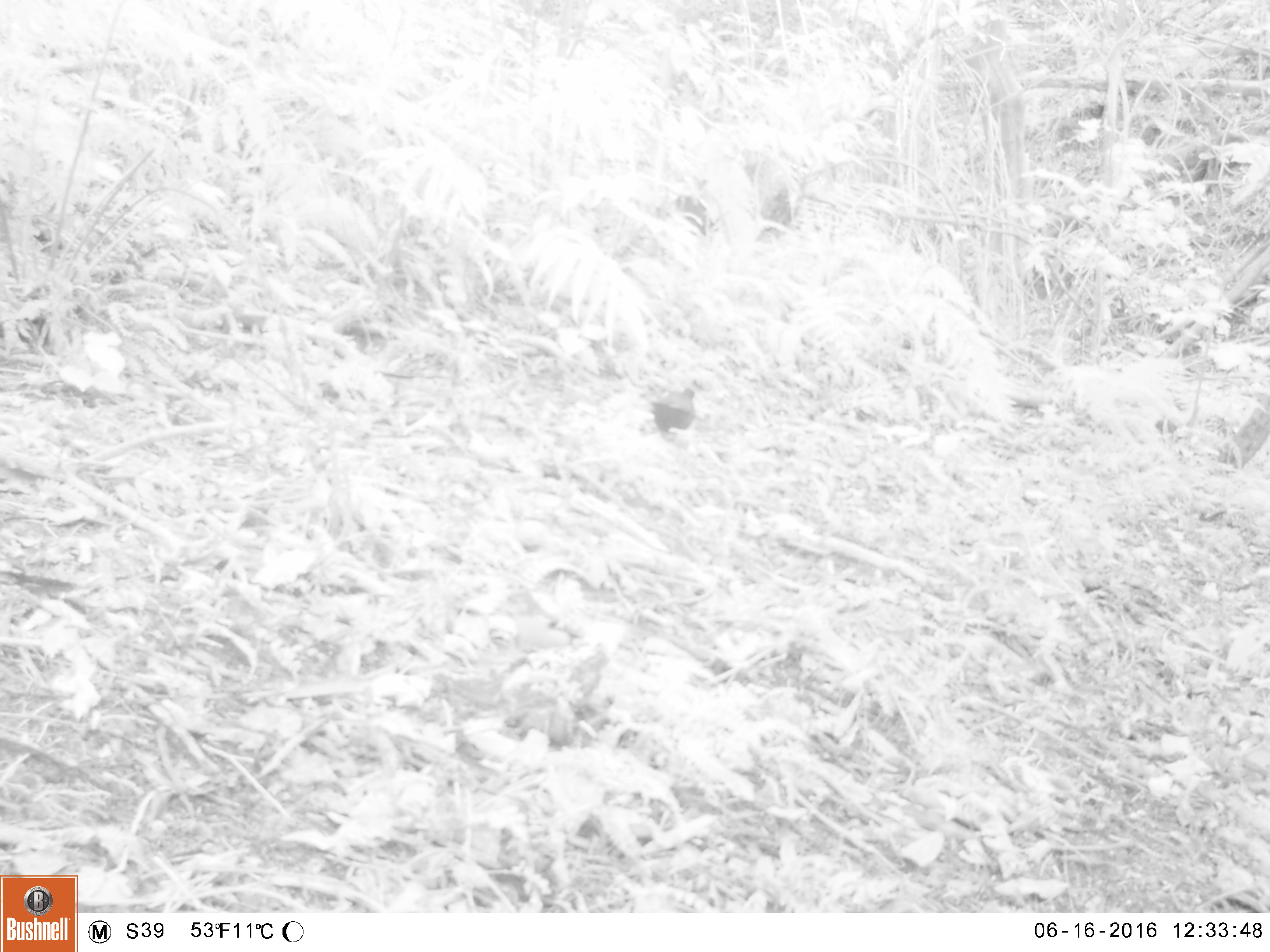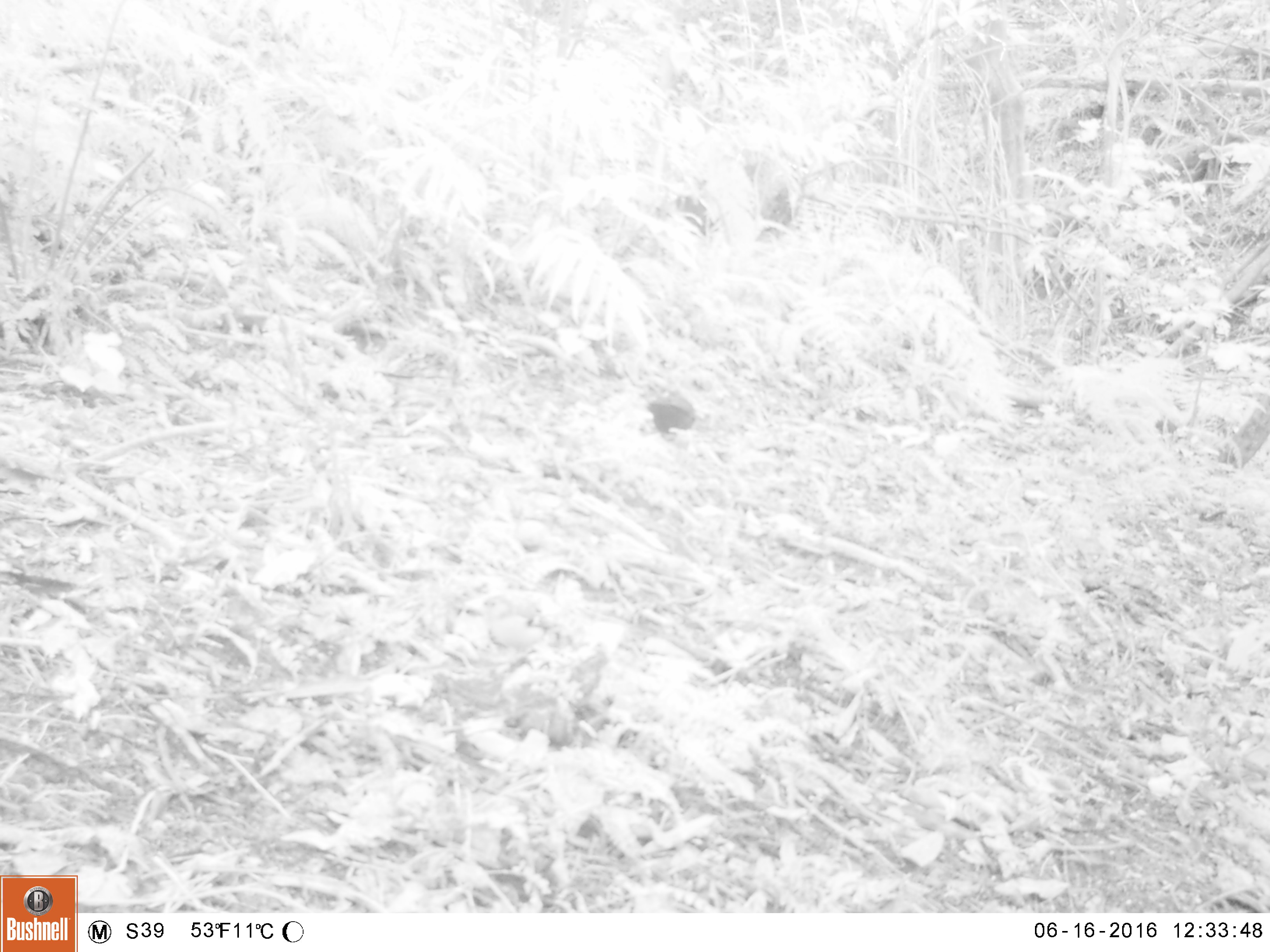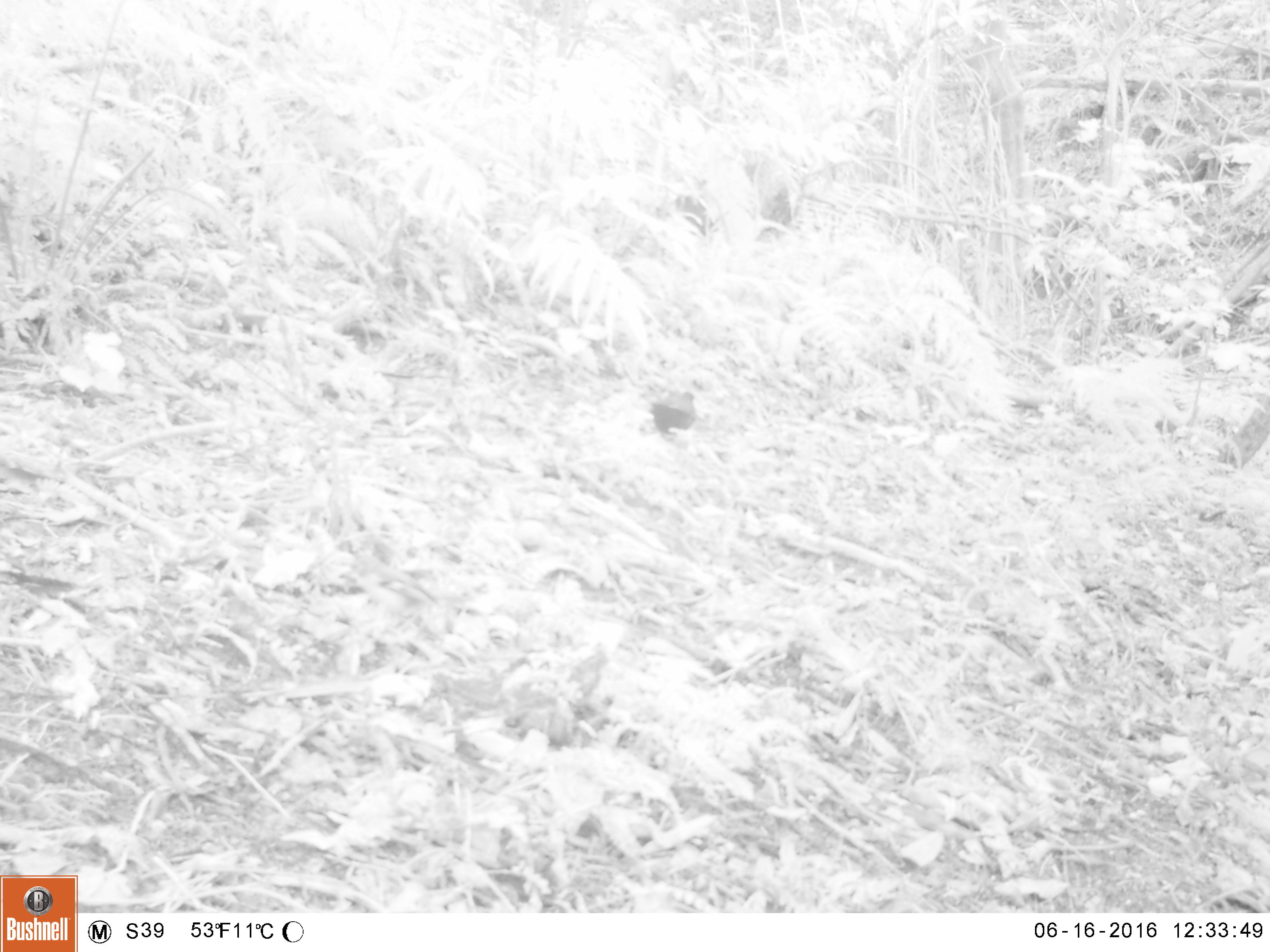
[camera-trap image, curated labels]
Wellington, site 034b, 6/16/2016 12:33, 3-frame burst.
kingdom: Animalia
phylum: Chordata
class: Aves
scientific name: Aves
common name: bird